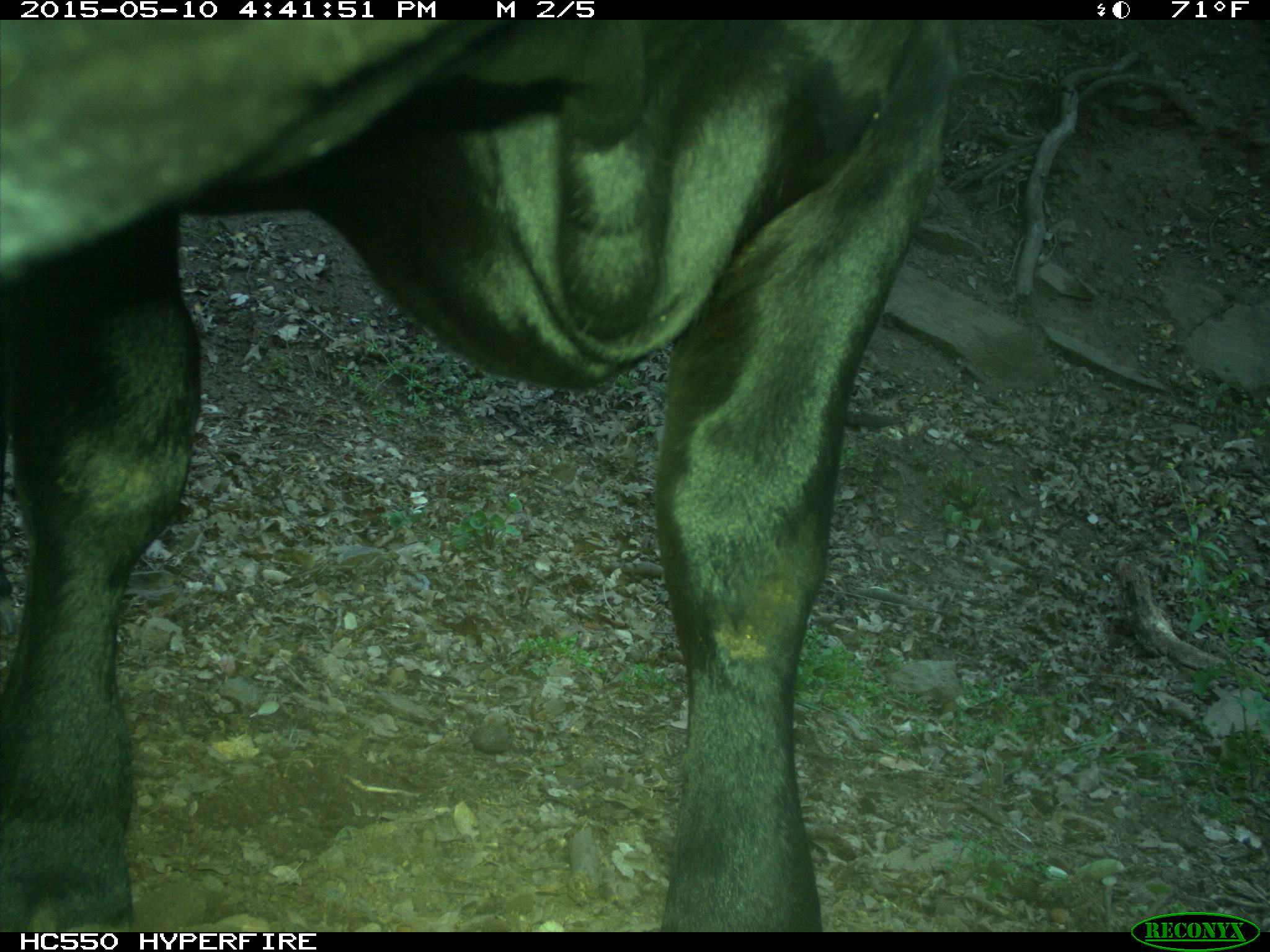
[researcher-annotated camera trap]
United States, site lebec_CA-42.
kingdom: Animalia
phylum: Chordata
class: Mammalia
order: Artiodactyla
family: Bovidae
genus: Bos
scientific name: Bos taurus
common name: domestic cow